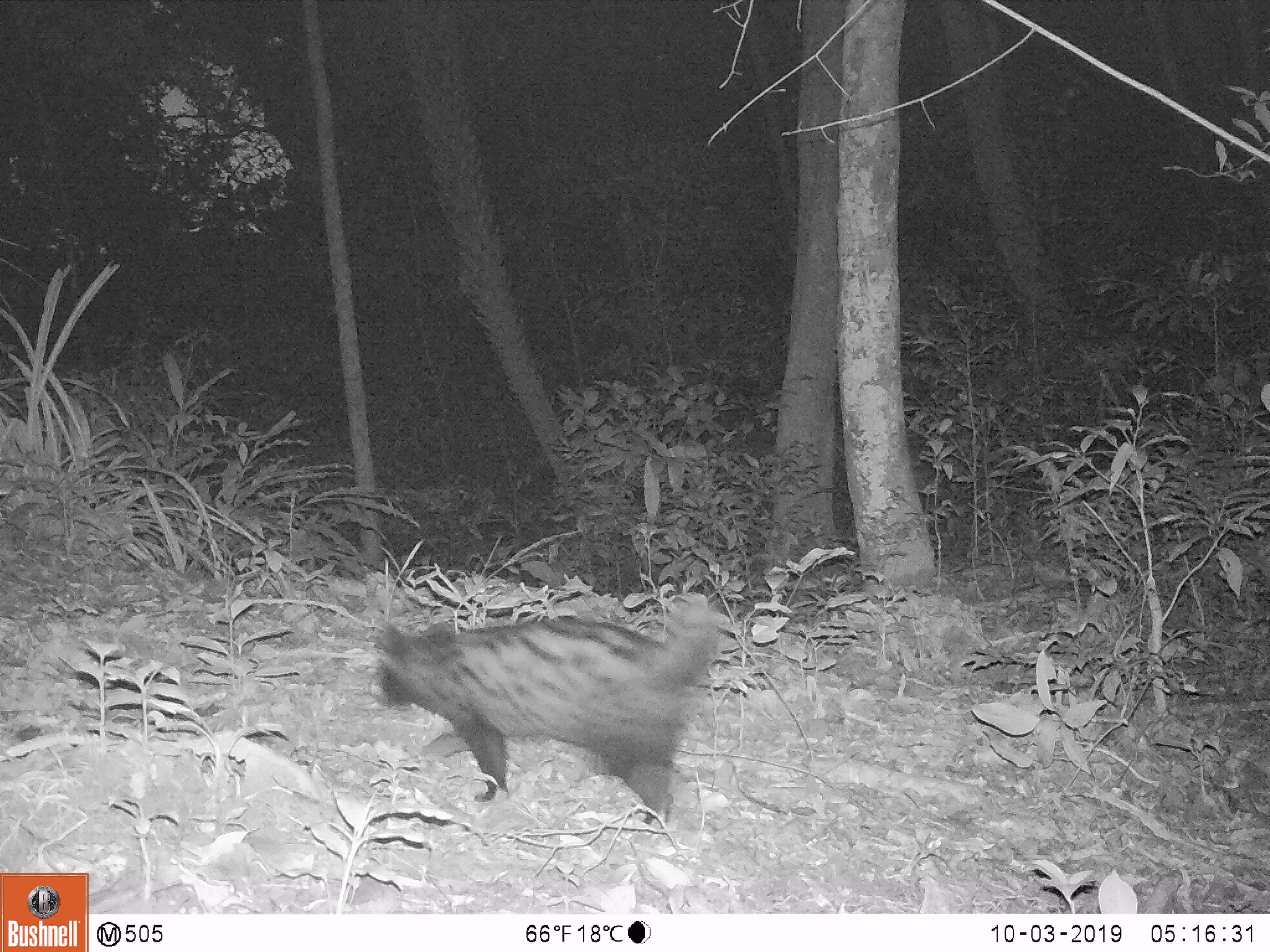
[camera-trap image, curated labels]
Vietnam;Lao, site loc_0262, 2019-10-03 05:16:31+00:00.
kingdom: Animalia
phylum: Chordata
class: Mammalia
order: Carnivora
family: Viverridae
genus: Paradoxurus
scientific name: Paradoxurus hermaphroditus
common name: common palm civet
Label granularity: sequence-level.